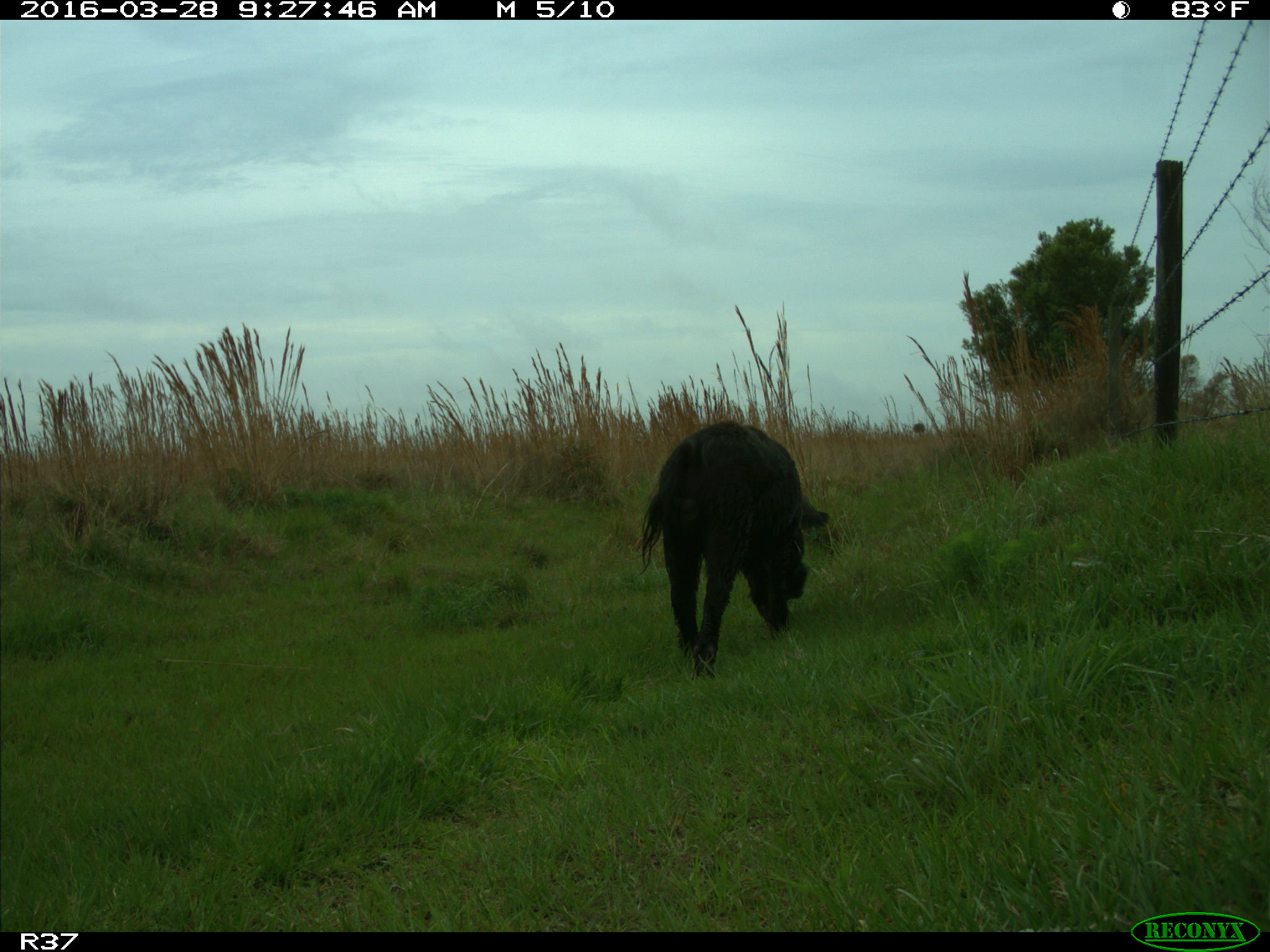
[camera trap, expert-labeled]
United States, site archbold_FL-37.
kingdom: Animalia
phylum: Chordata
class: Mammalia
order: Artiodactyla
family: Suidae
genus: Sus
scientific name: Sus scrofa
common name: wild boar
Sus scrofa (wild boar).